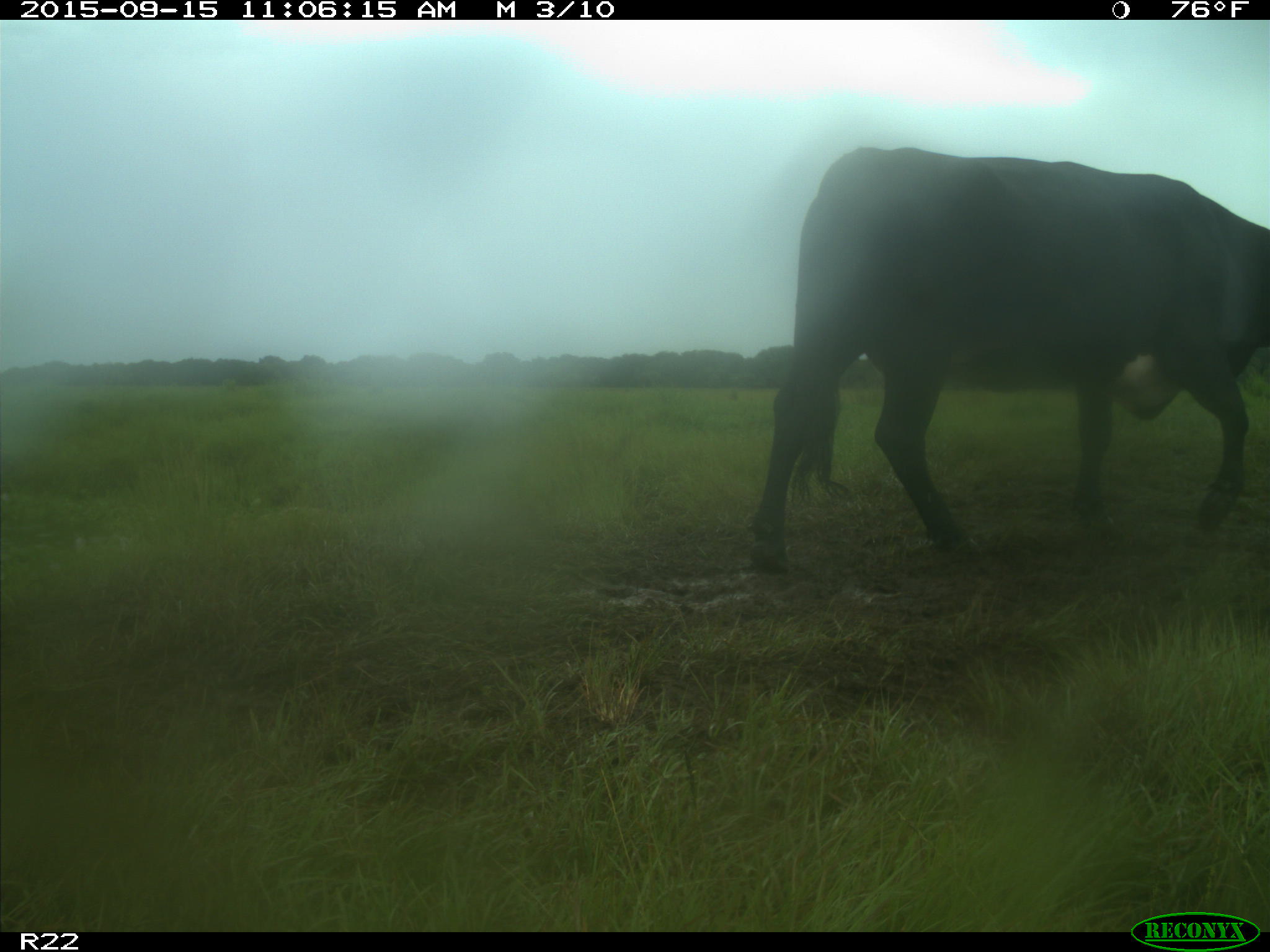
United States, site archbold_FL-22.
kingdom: Animalia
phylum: Chordata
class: Mammalia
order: Artiodactyla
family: Bovidae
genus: Bos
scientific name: Bos taurus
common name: domestic cow